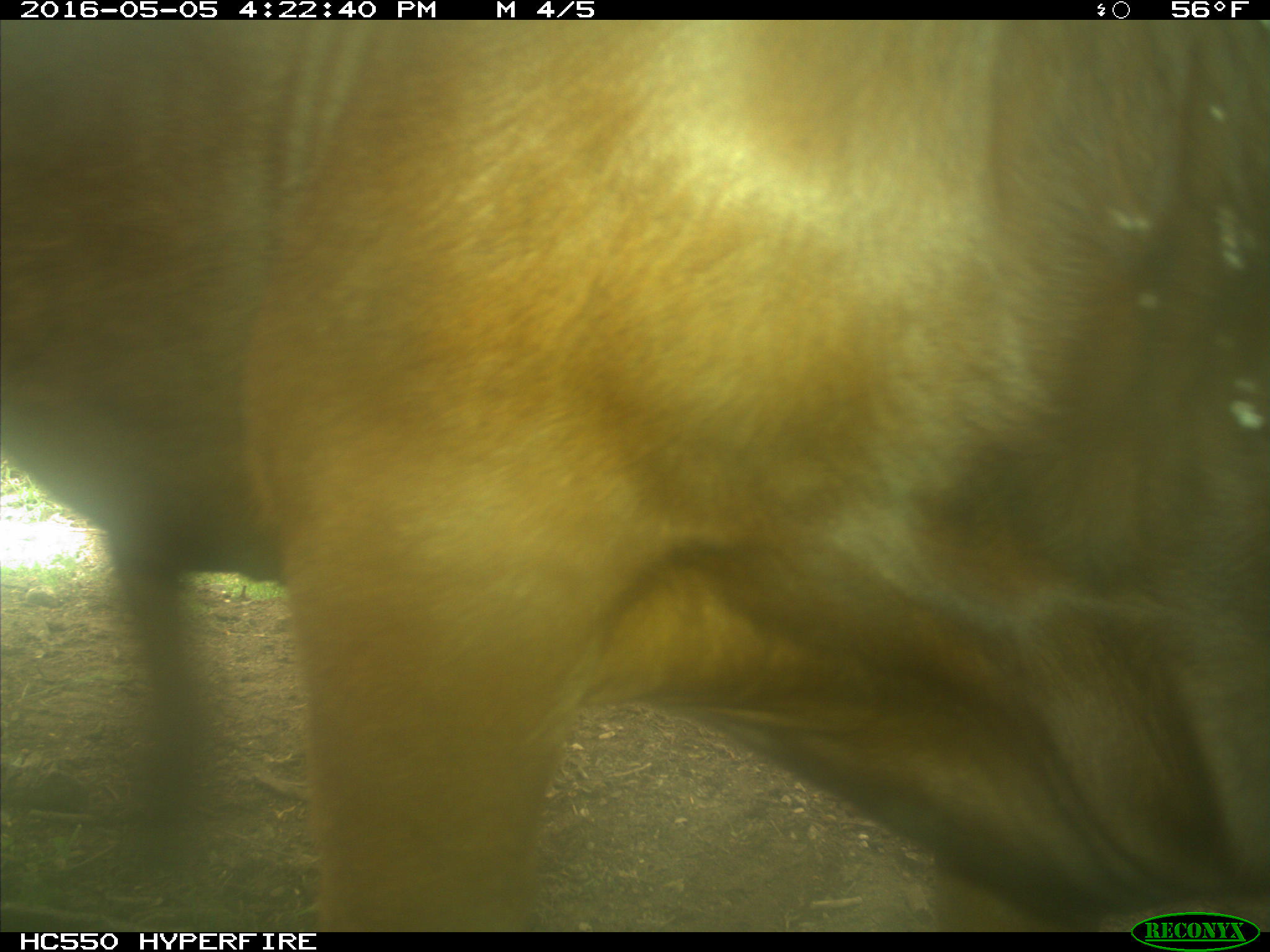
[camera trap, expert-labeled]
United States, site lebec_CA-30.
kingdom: Animalia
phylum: Chordata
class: Mammalia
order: Artiodactyla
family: Bovidae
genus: Bos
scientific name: Bos taurus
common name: domestic cow